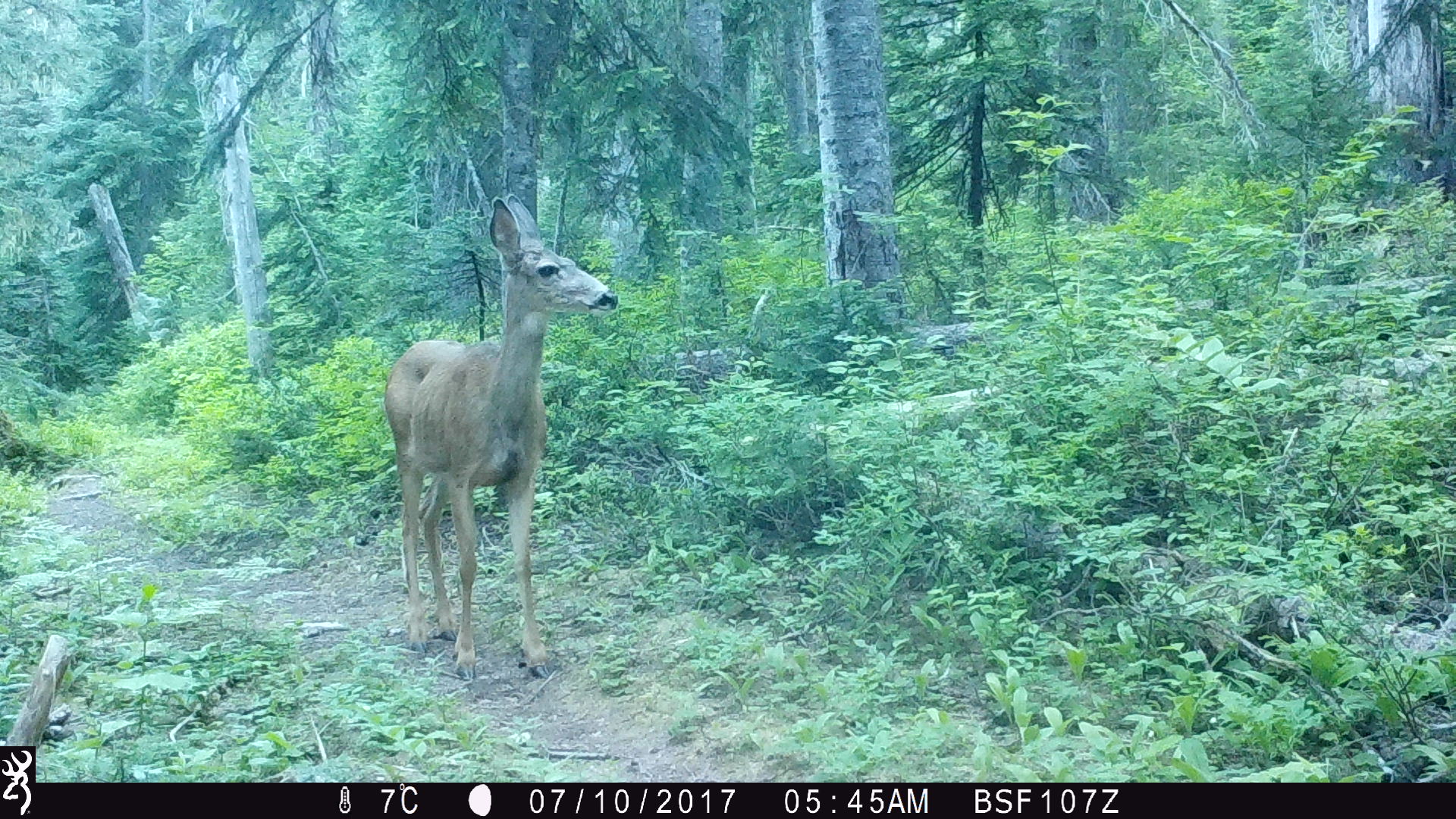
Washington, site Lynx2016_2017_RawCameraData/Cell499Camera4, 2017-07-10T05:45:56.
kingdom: Animalia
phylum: Chordata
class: Mammalia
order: Artiodactyla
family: Cervidae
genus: Odocoileus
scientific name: Odocoileus hemionus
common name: mule deer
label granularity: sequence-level